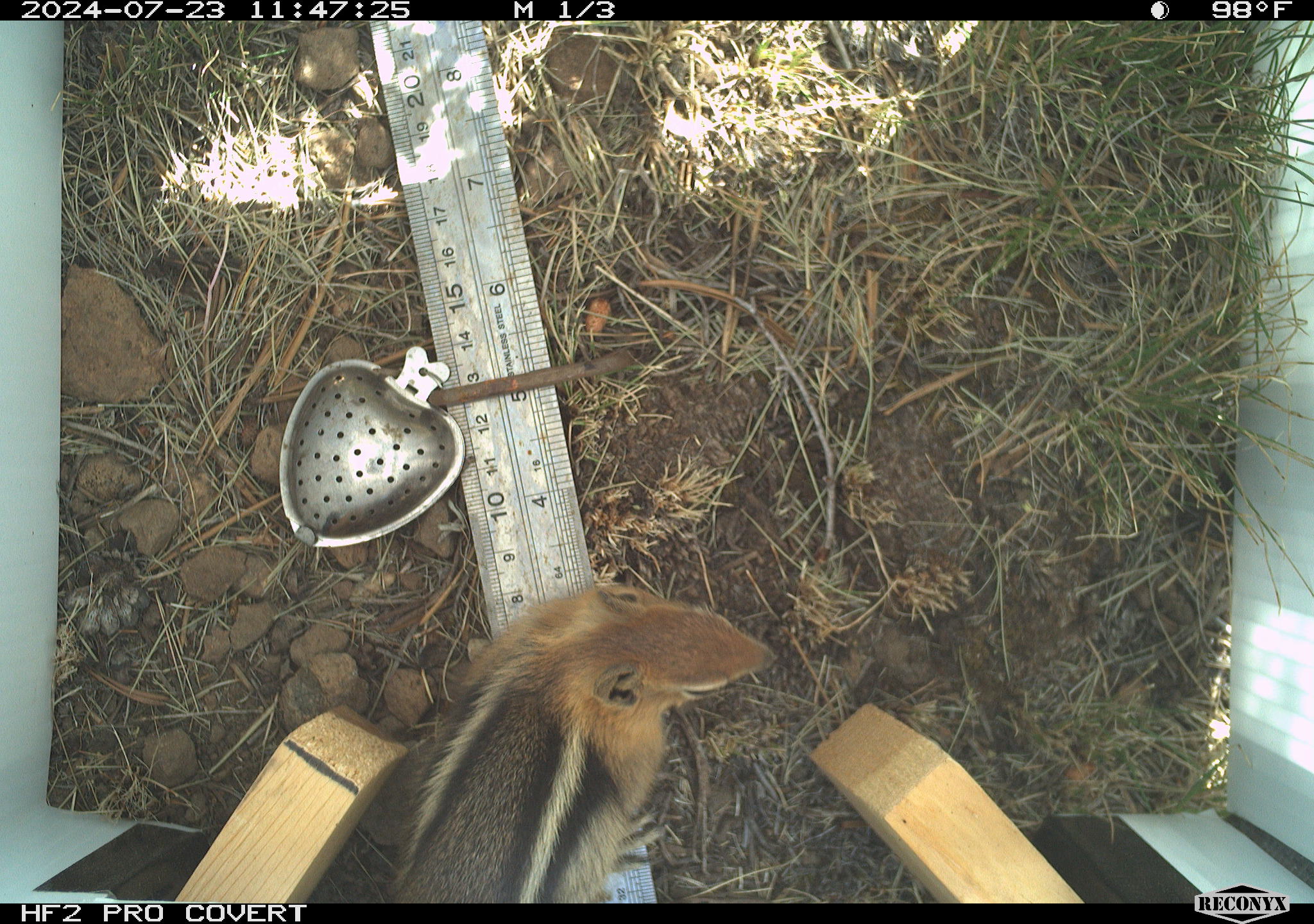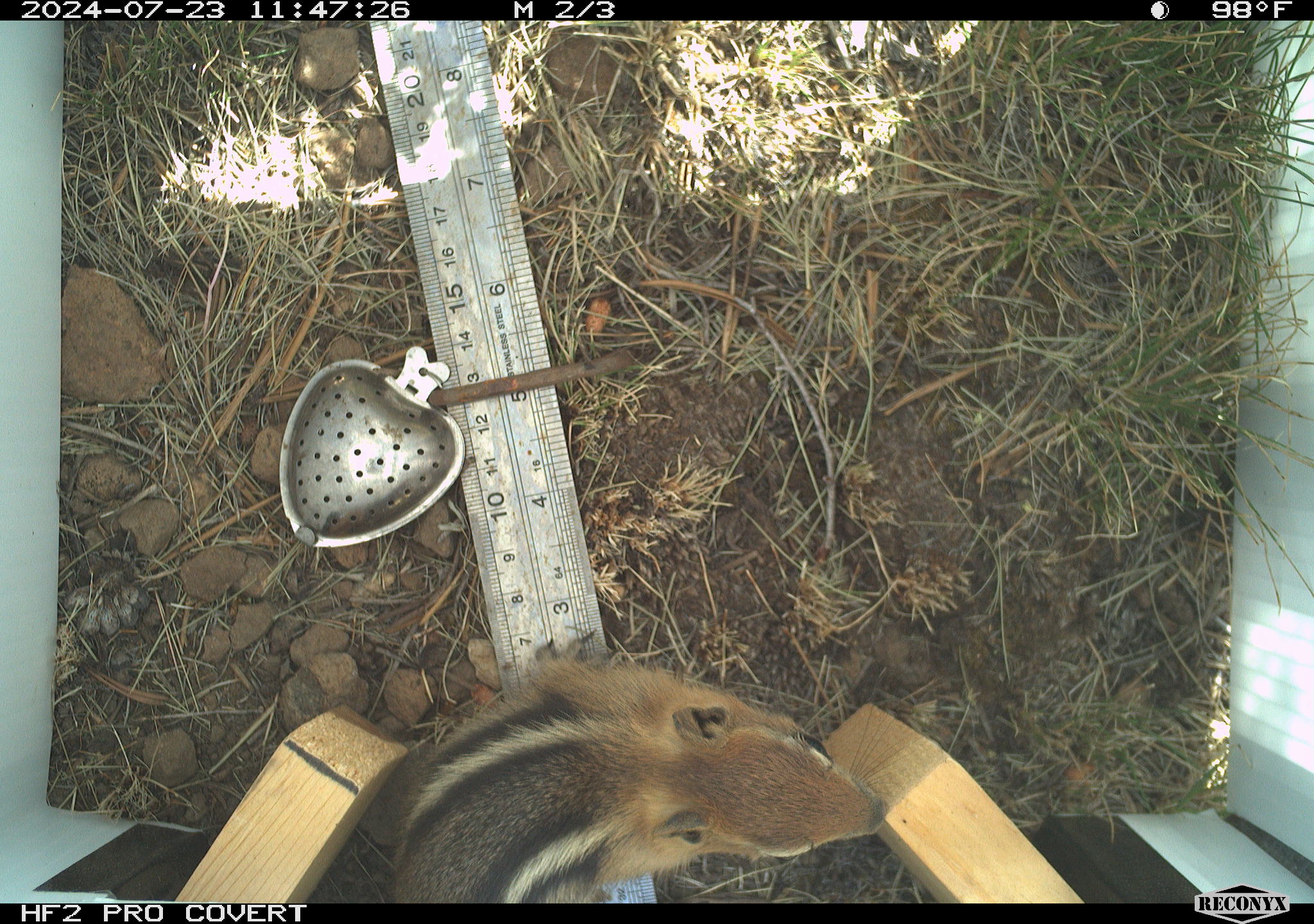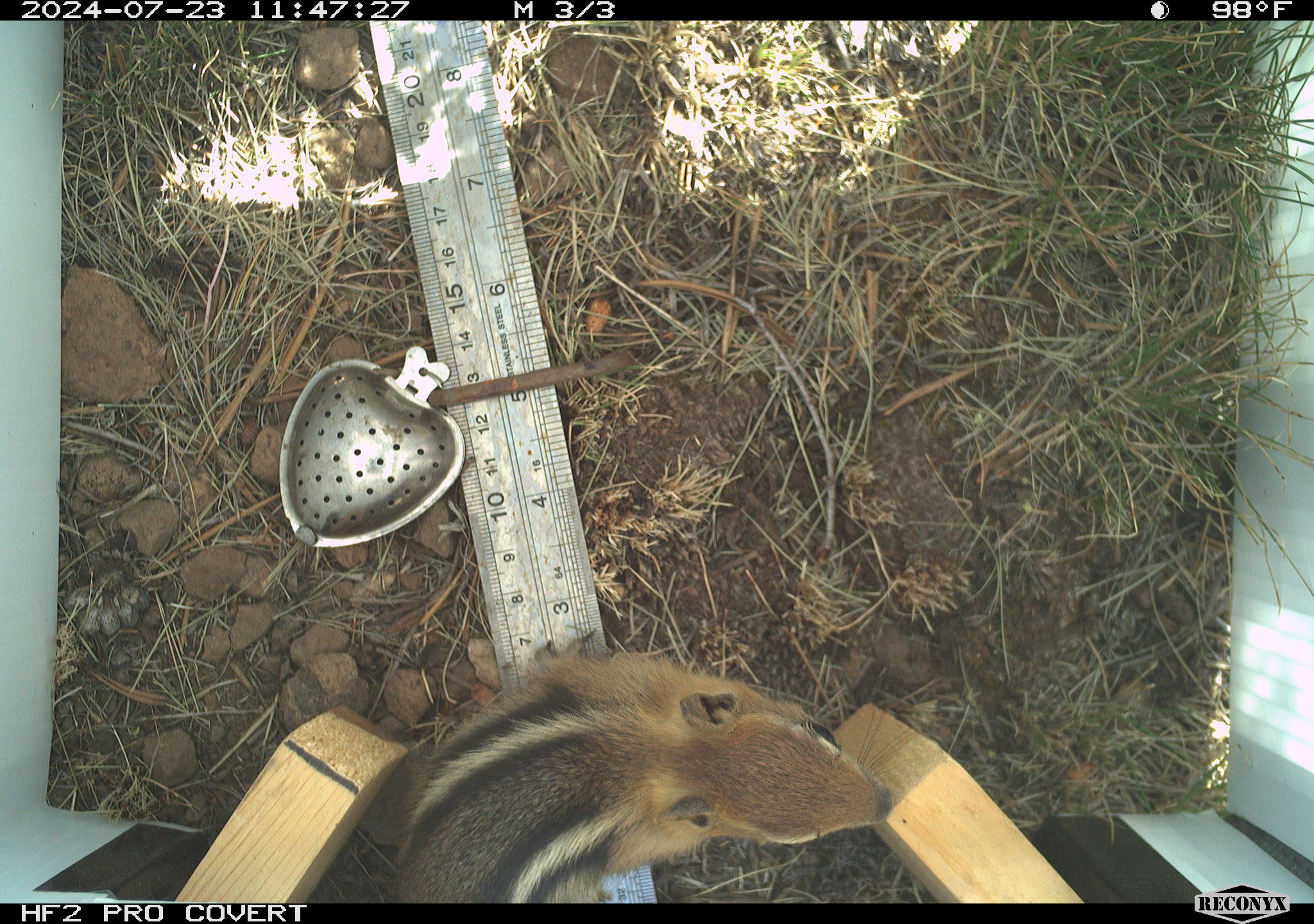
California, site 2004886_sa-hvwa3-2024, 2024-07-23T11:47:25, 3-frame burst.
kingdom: Animalia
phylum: Chordata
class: Mammalia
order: Rodentia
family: Sciuridae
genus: Callospermophilus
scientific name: Callospermophilus lateralis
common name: golden mantled ground squirrel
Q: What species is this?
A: Golden mantled ground squirrel (Callospermophilus lateralis).